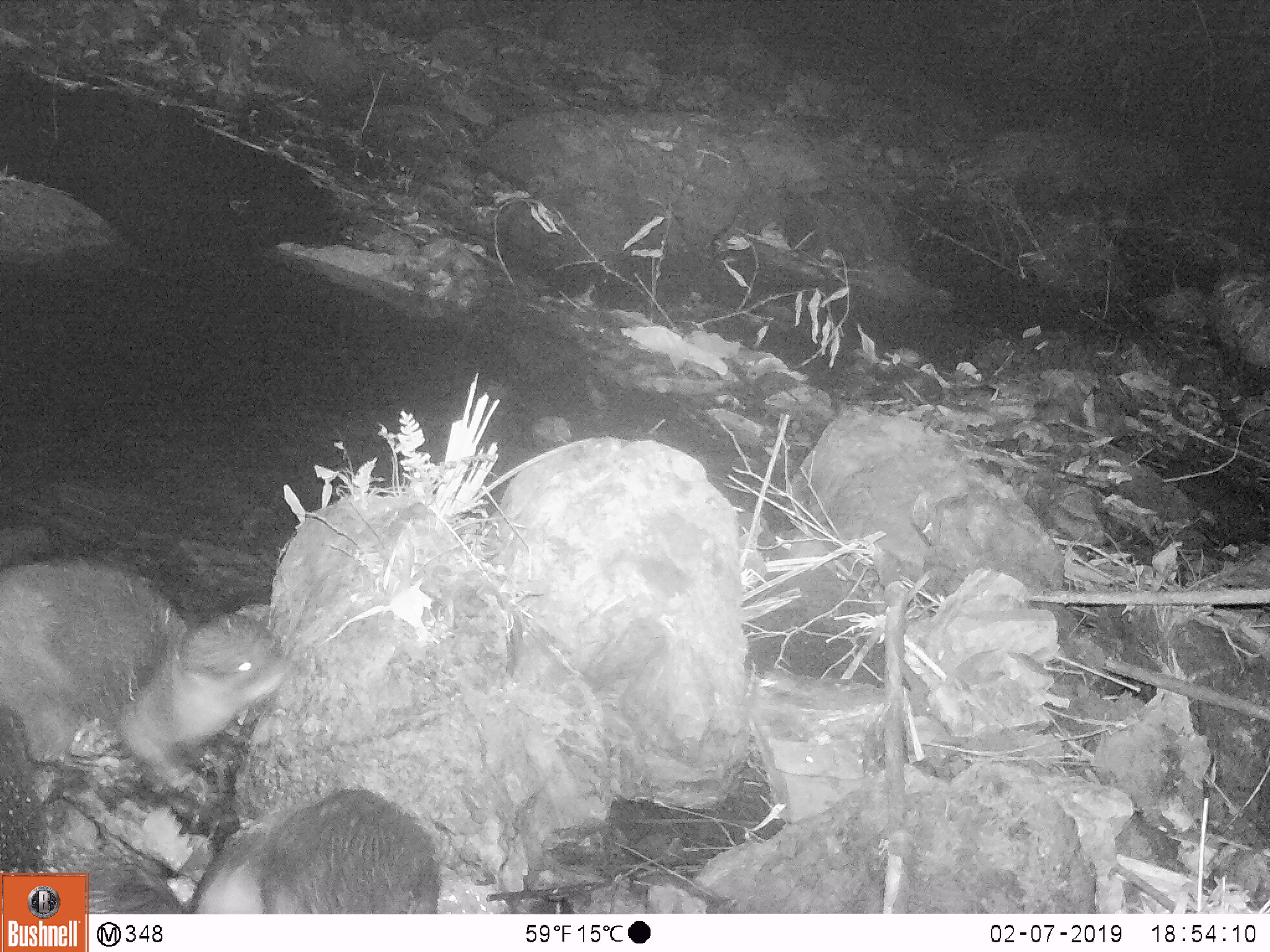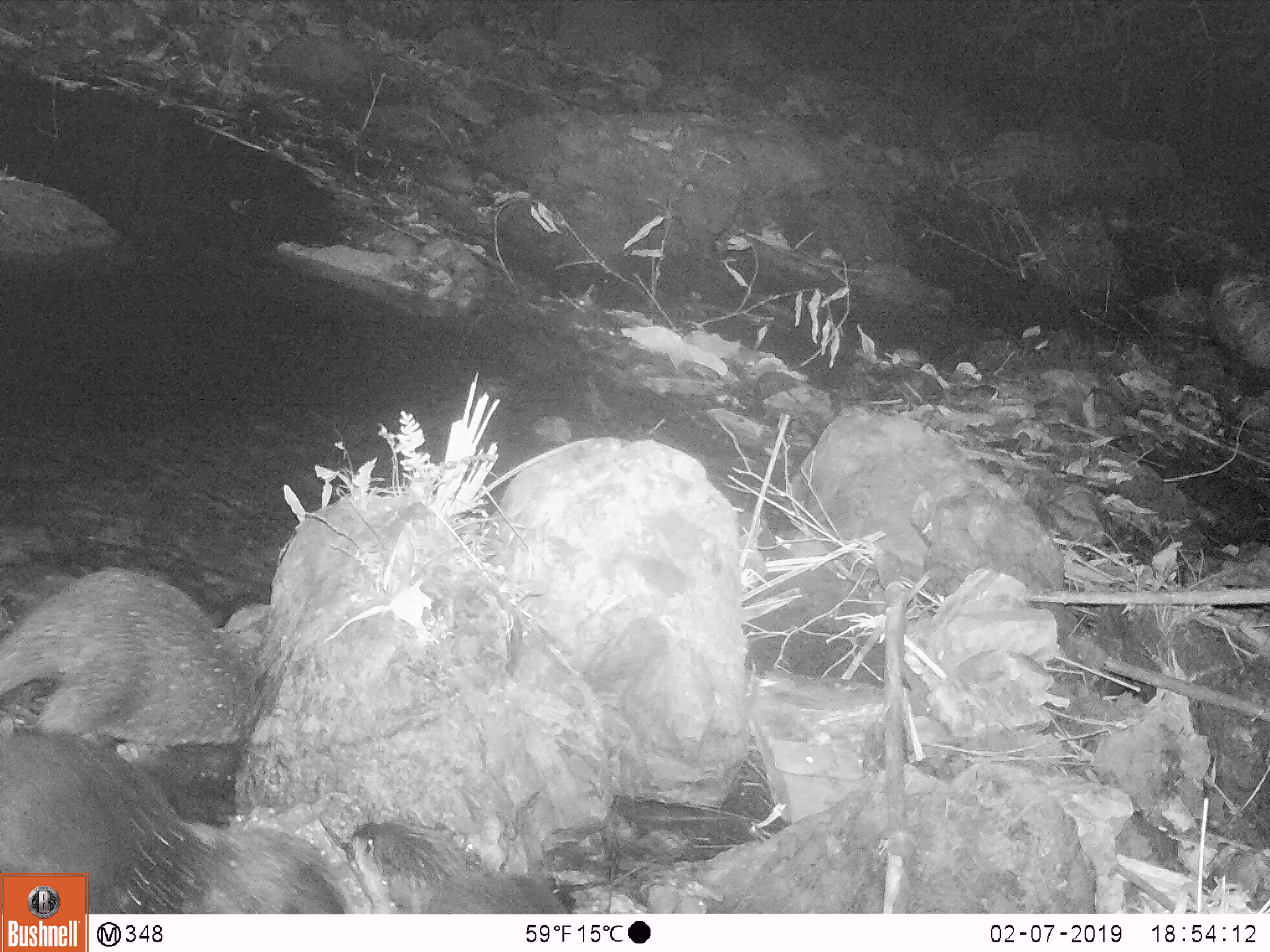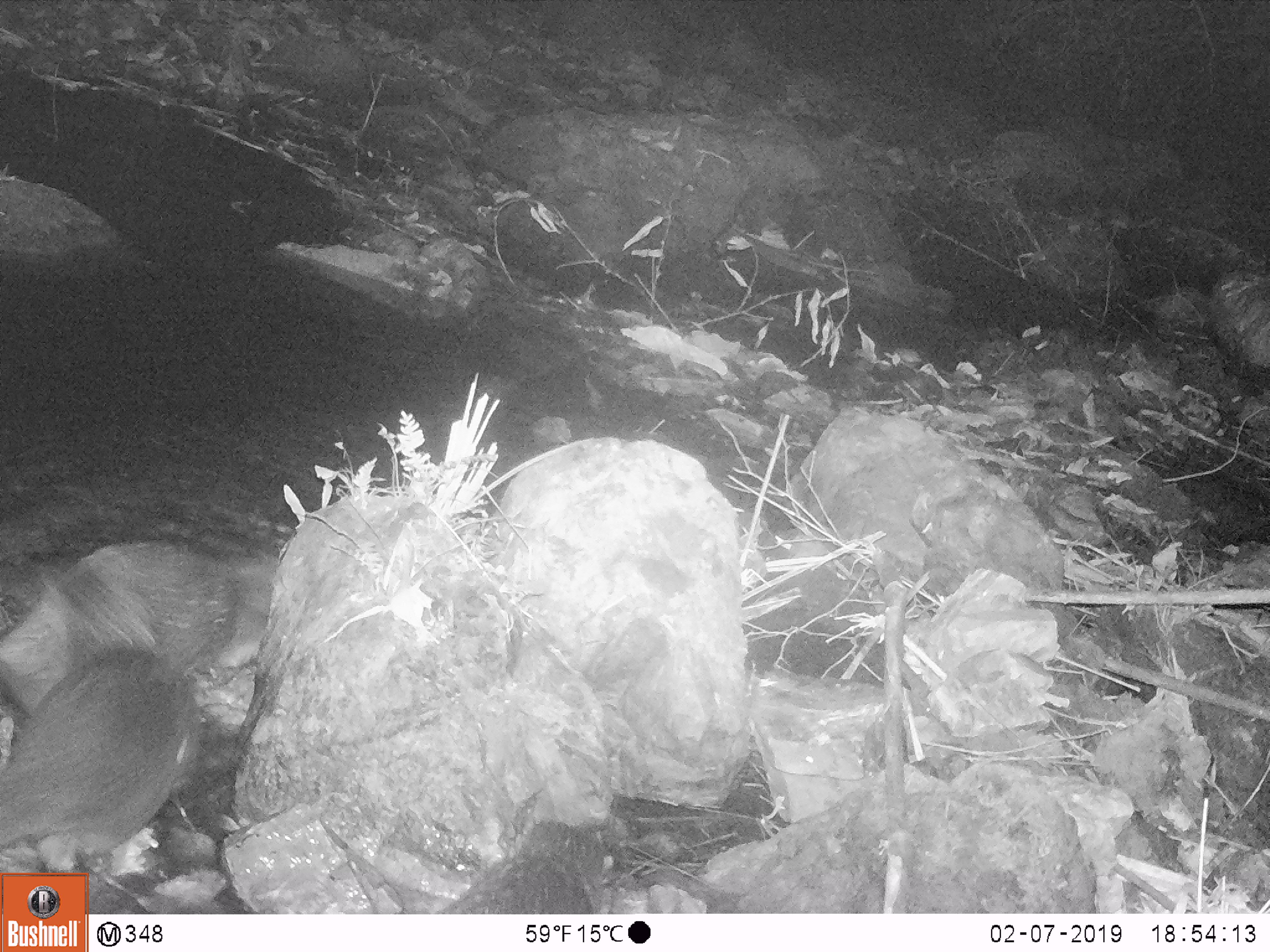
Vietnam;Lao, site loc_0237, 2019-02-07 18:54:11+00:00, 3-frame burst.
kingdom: Animalia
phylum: Chordata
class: Mammalia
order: Carnivora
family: Mustelidae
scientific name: Lutrinae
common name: otter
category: unidentified otter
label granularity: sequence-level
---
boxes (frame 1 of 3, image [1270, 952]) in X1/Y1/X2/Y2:
unidentified otter: 0/704/187/912; 188/787/440/913; 115/613/291/789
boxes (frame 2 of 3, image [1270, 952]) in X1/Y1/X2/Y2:
unidentified otter: 0/730/345/913; 1/566/267/744; 351/820/568/914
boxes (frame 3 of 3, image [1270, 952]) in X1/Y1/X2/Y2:
unidentified otter: 0/645/204/868; 0/537/278/675; 439/818/608/912